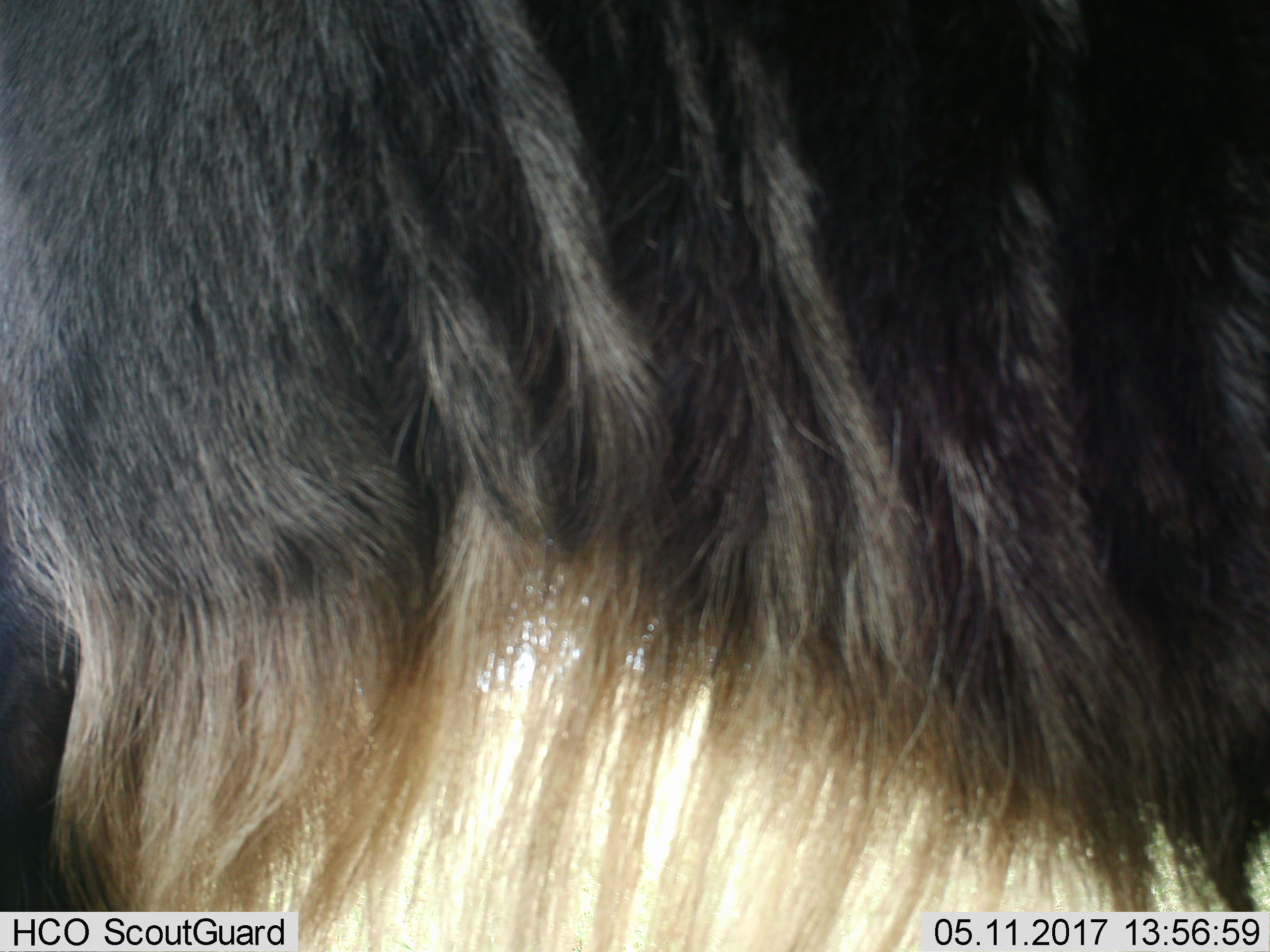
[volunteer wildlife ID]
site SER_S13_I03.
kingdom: Animalia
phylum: Chordata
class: Mammalia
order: Artiodactyla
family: Bovidae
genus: Connochaetes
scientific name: Connochaetes taurinus taurinus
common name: blue wildebeest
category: wildebeestblue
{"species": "wildebeestblue (blue wildebeest) (Connochaetes taurinus taurinus)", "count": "1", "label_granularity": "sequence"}